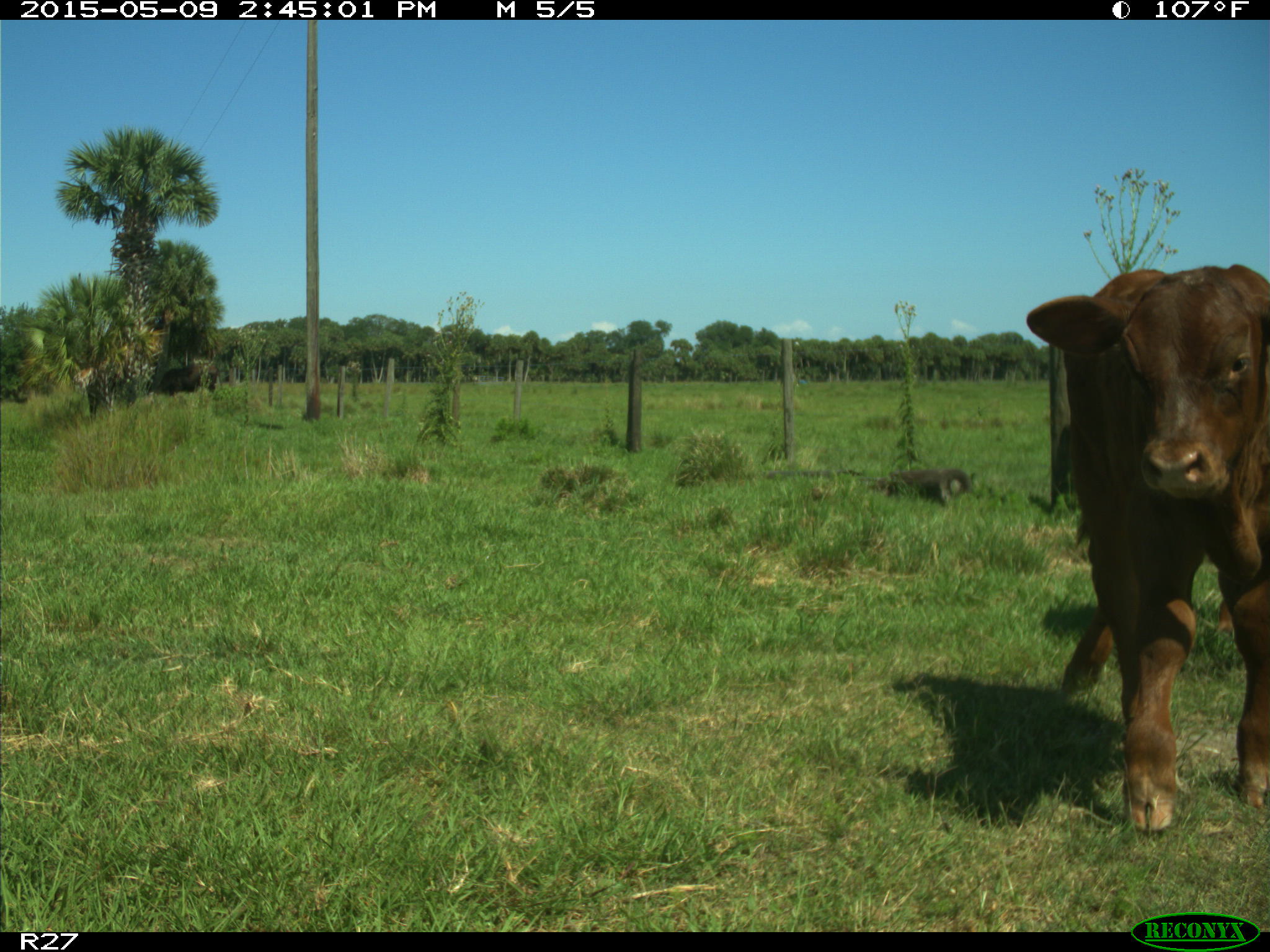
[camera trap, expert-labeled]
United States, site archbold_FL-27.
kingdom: Animalia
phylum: Chordata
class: Mammalia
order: Artiodactyla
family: Bovidae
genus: Bos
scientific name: Bos taurus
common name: domestic cow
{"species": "Bos taurus (domestic cow)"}